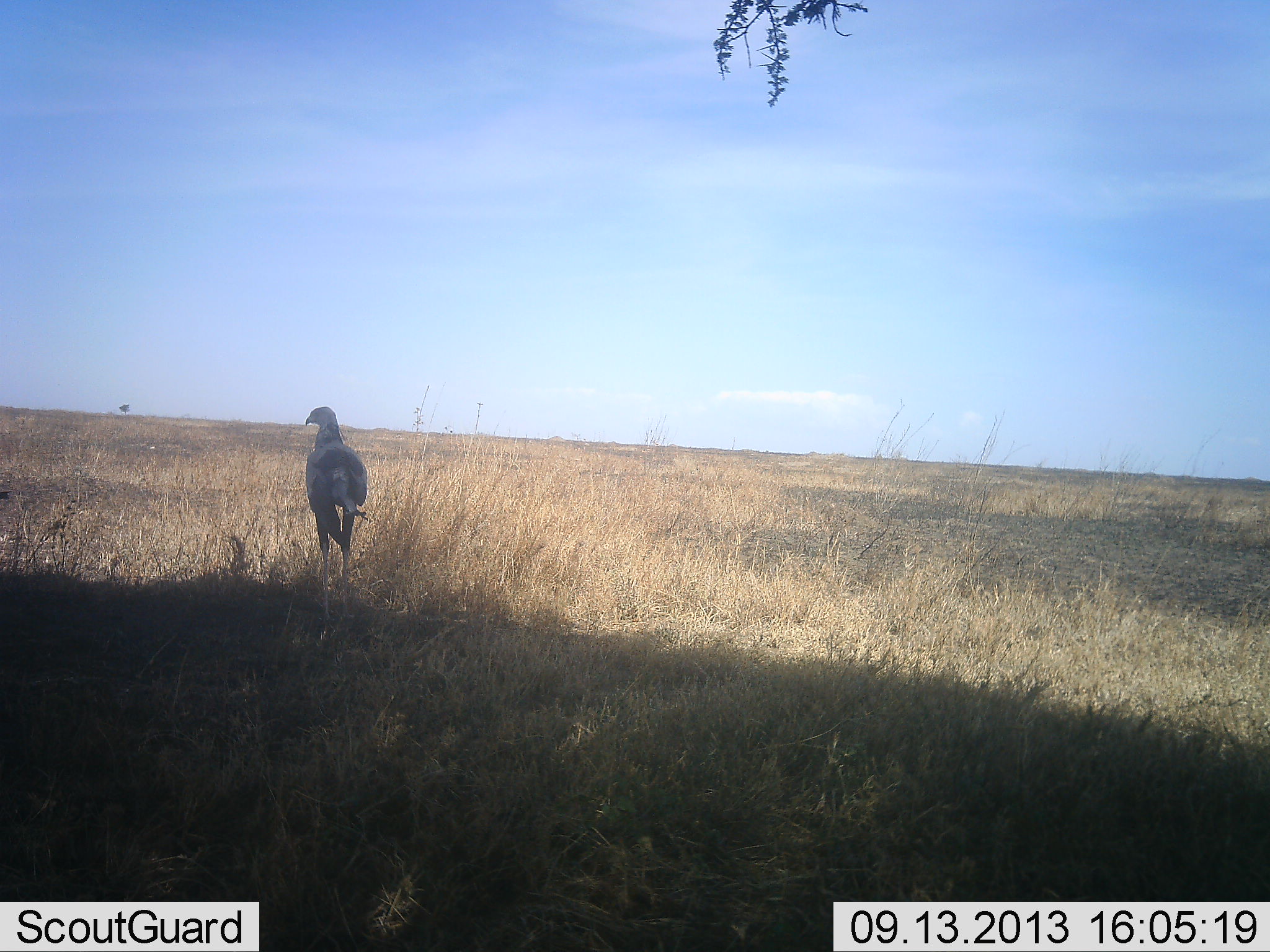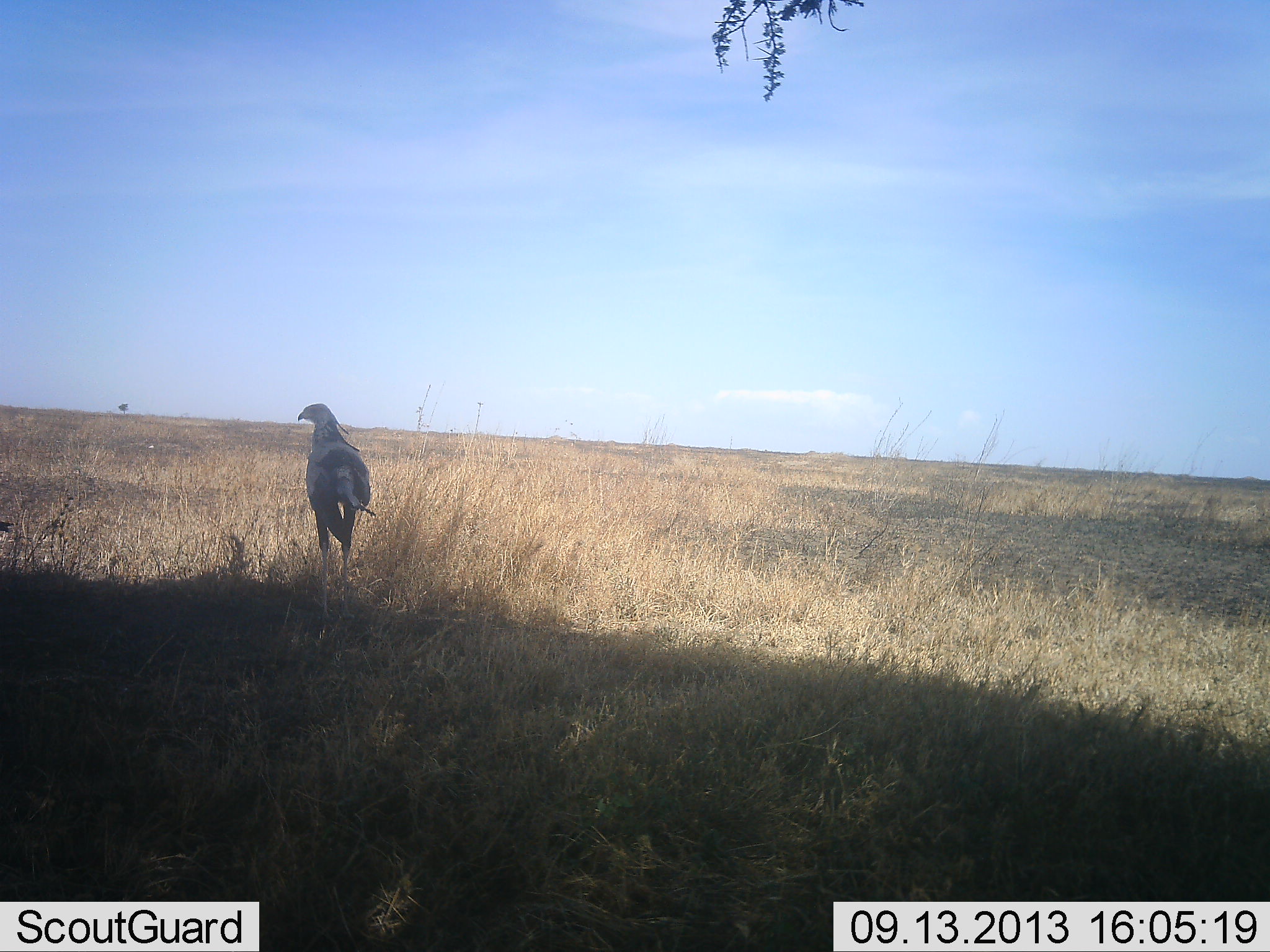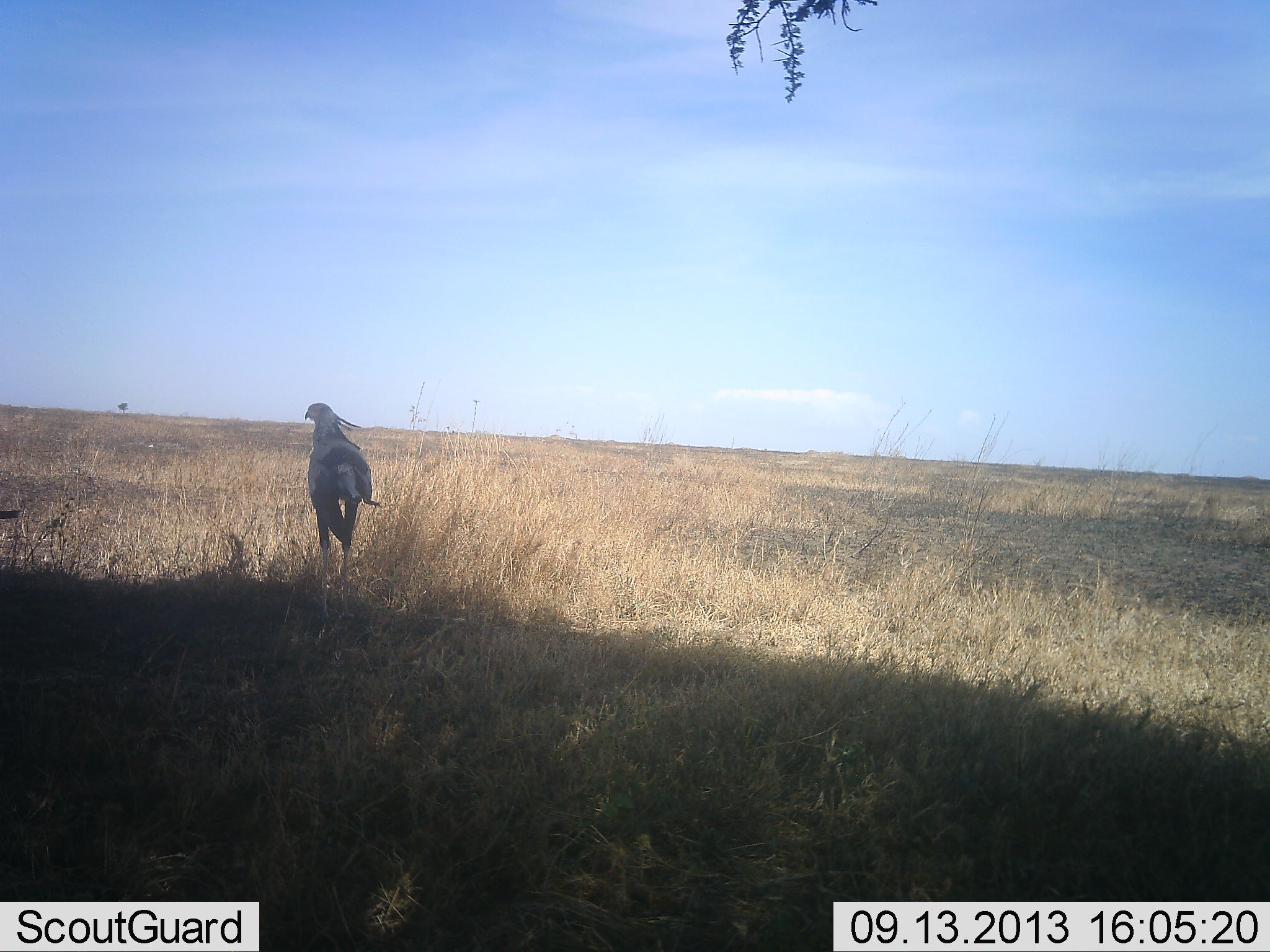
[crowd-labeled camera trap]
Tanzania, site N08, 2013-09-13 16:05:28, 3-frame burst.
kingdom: Animalia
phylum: Chordata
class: Aves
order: Accipitriformes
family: Sagittariidae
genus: Sagittarius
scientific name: Sagittarius serpentarius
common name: secretary bird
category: secretarybird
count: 1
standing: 92%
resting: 0%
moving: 12%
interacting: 0%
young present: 0%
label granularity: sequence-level